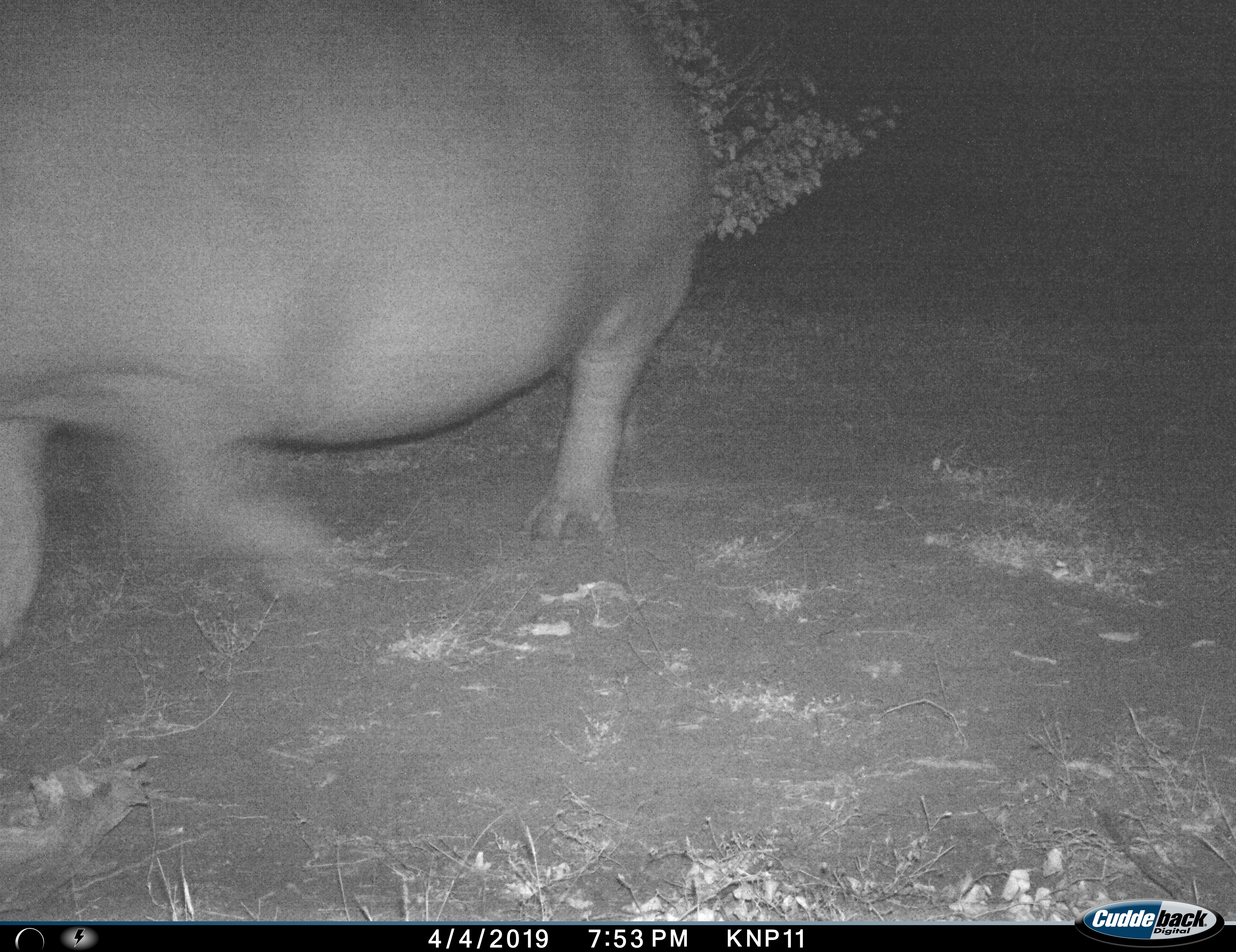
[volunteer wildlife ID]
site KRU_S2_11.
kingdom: Animalia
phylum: Chordata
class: Mammalia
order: Artiodactyla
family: Hippopotamidae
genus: Hippopotamus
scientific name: Hippopotamus amphibius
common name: hippopotamus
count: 1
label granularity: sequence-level